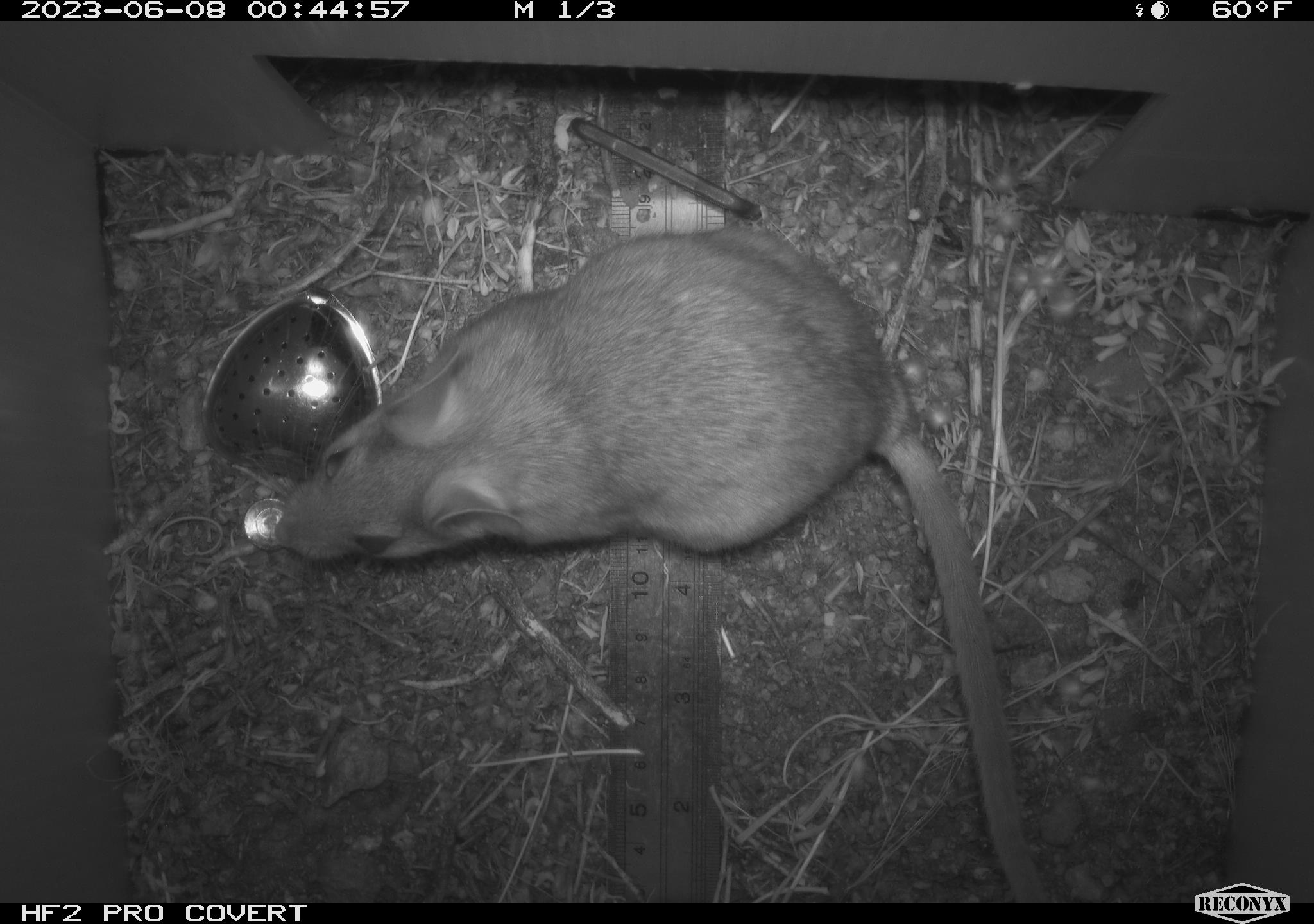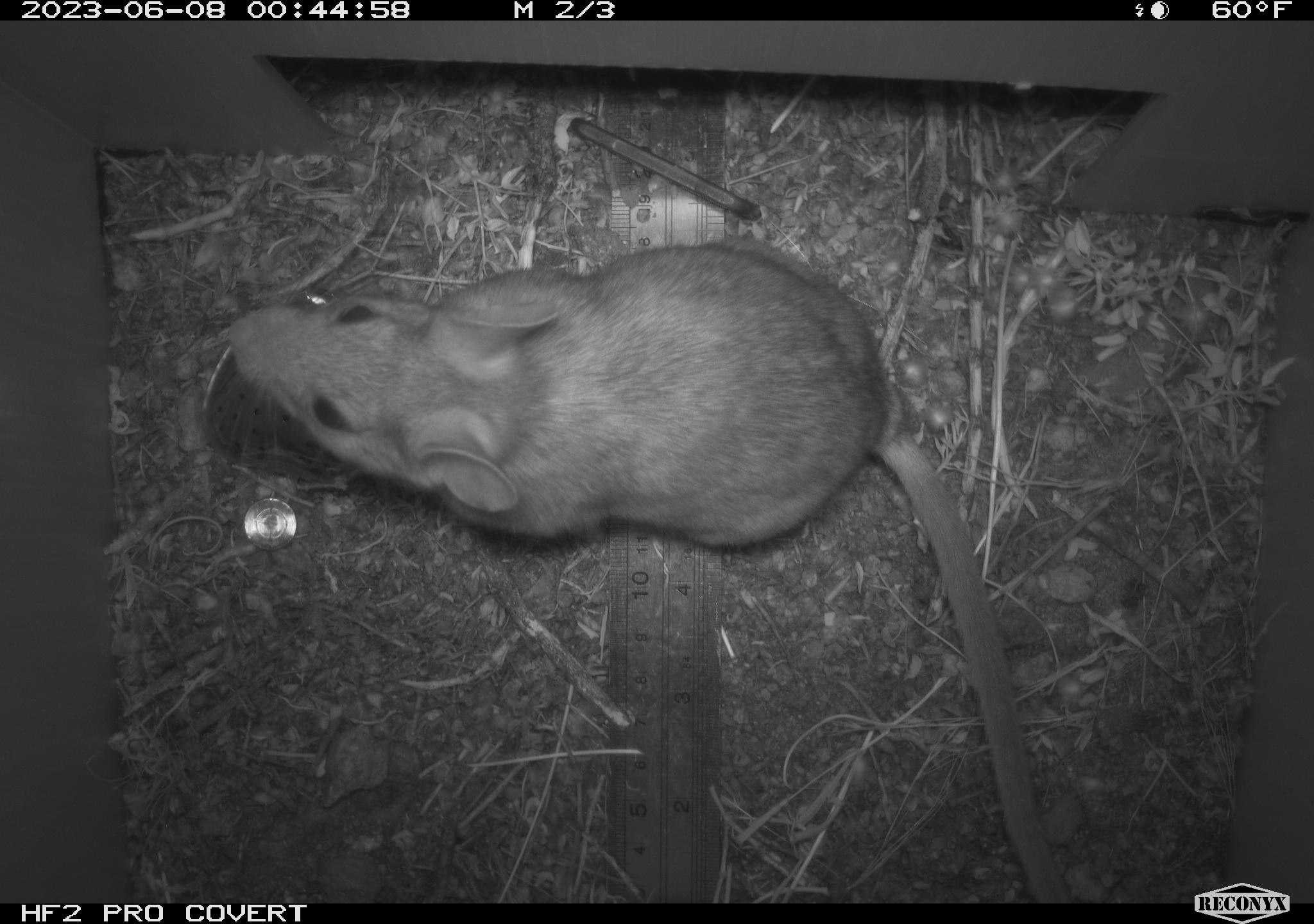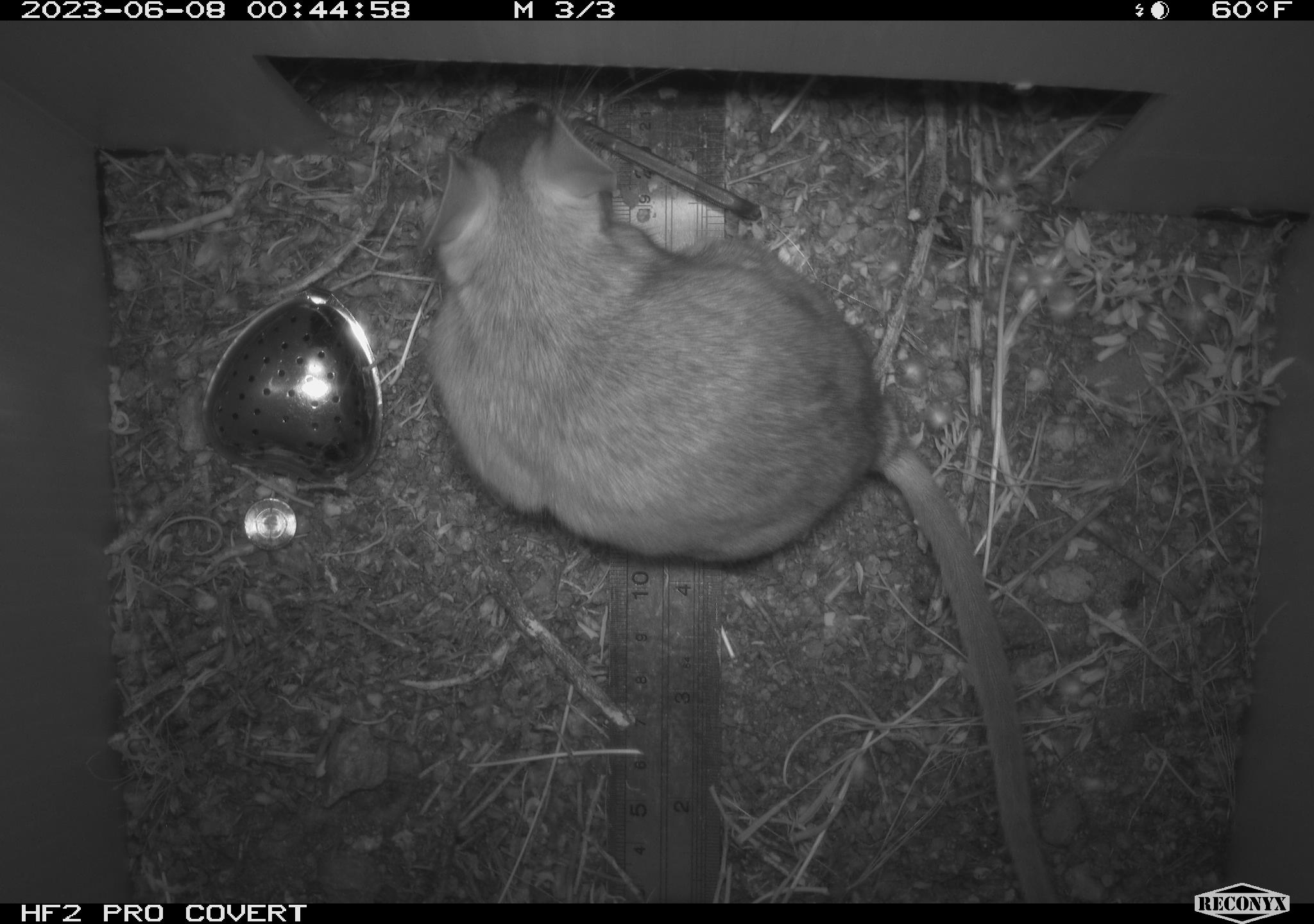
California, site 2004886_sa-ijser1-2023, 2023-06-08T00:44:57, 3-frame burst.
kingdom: Animalia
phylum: Chordata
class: Mammalia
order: Rodentia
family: Cricetidae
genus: Neotoma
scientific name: Neotoma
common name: pack rat or woodrat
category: neotoma species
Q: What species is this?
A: Neotoma species (pack rat or woodrat) (Neotoma).